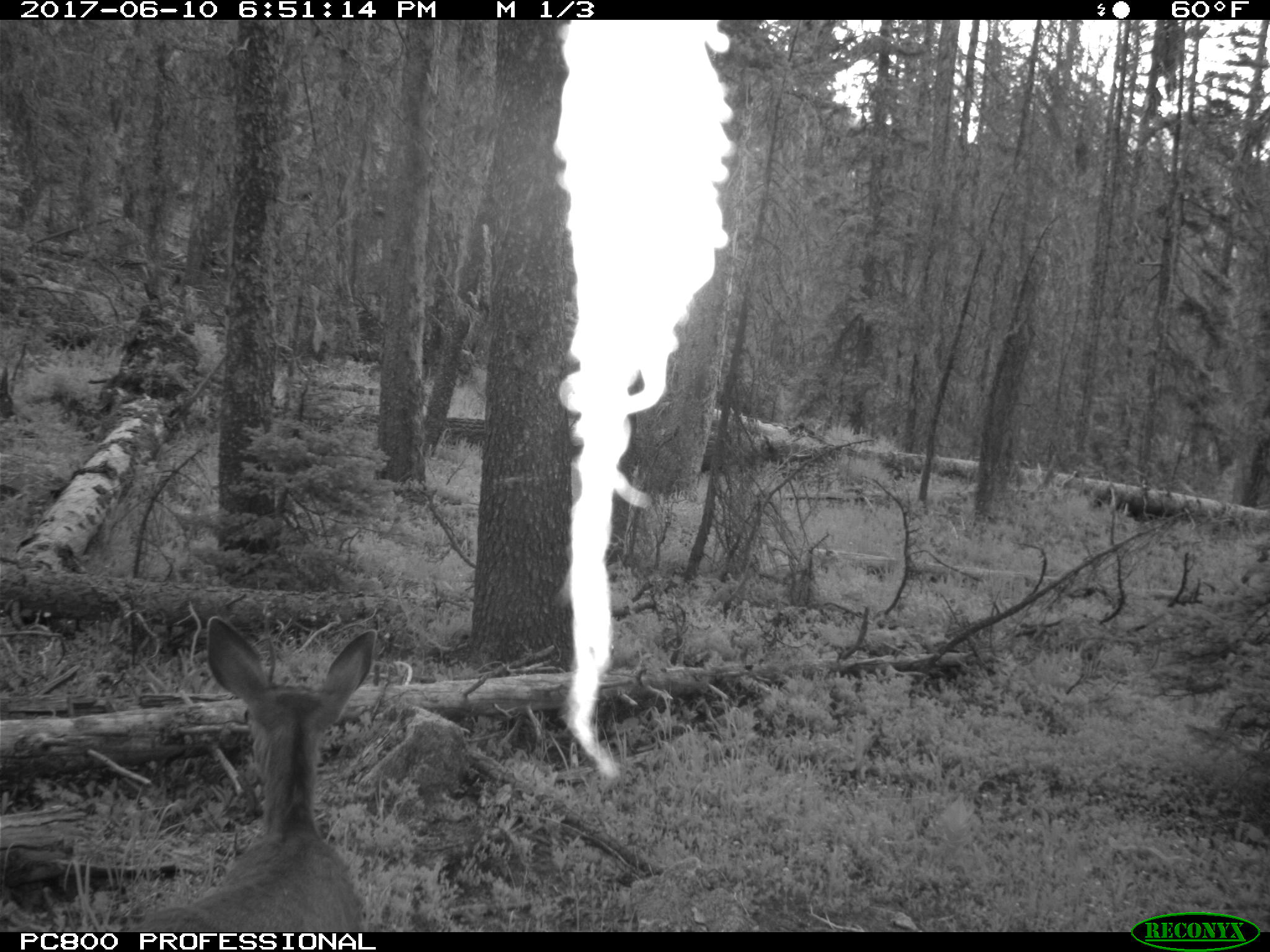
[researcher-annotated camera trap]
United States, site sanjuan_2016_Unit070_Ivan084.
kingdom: Animalia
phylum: Chordata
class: Mammalia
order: Artiodactyla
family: Cervidae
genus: Odocoileus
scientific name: Odocoileus hemionus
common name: mule deer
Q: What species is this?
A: Odocoileus hemionus (mule deer).